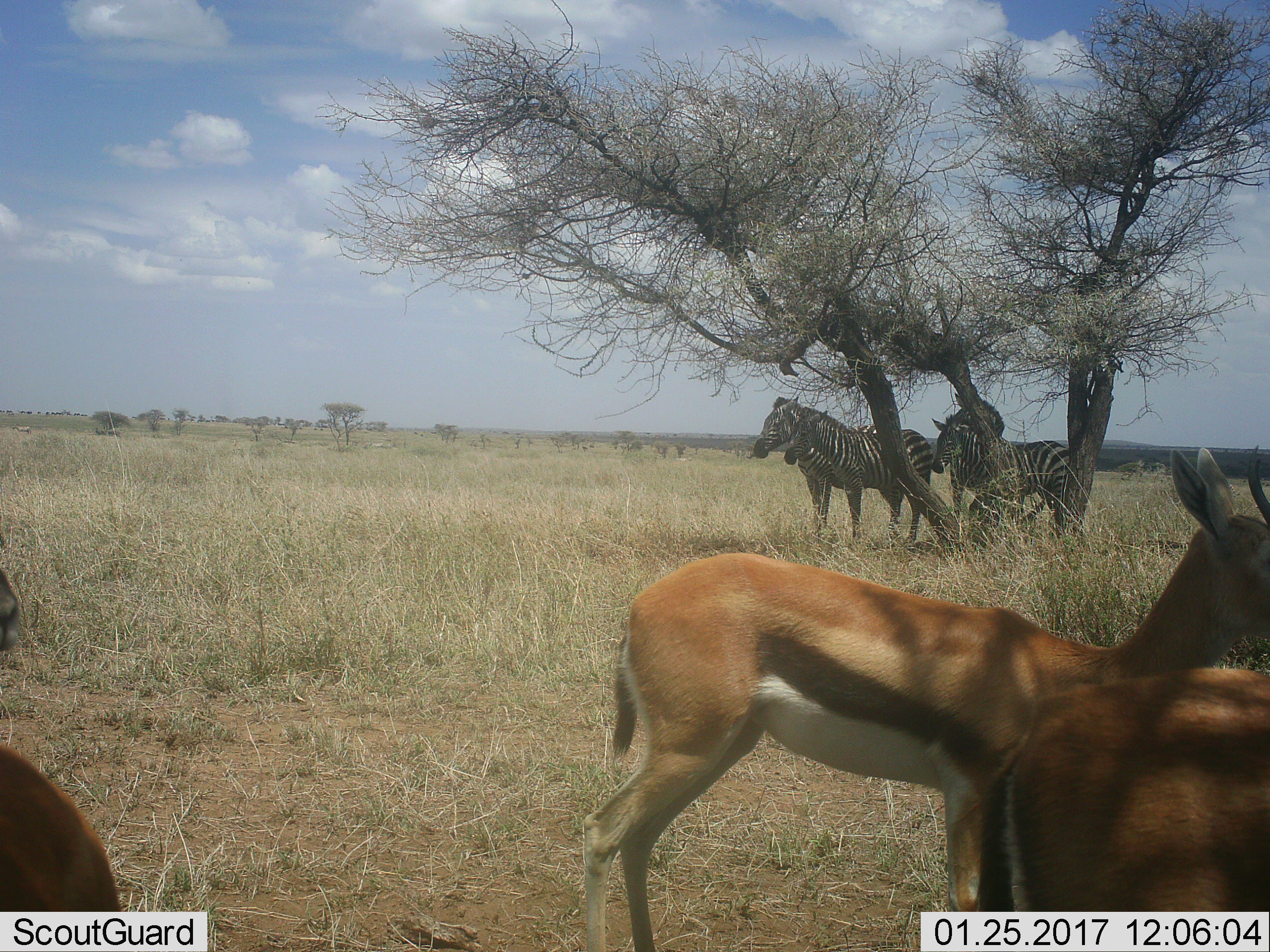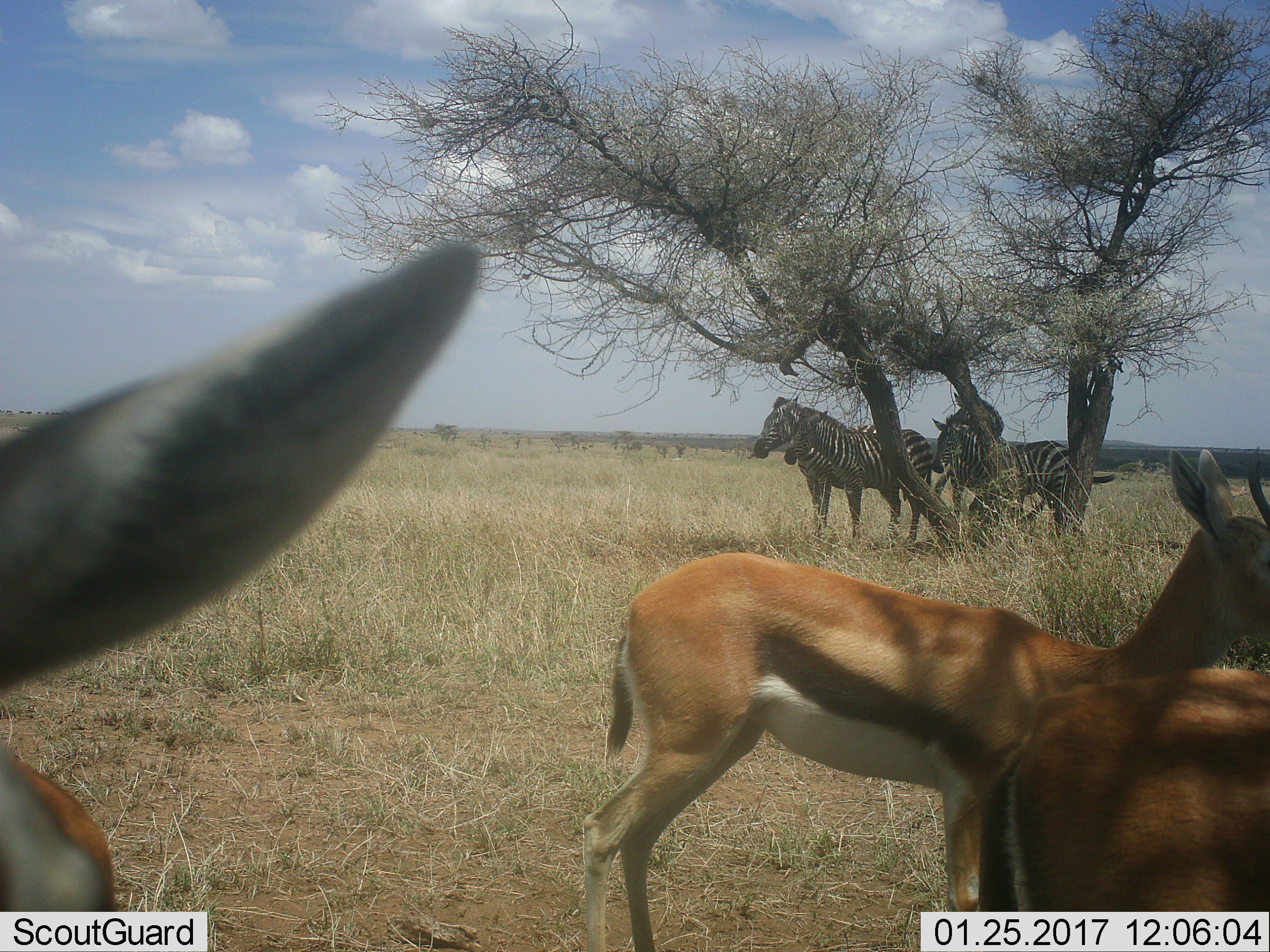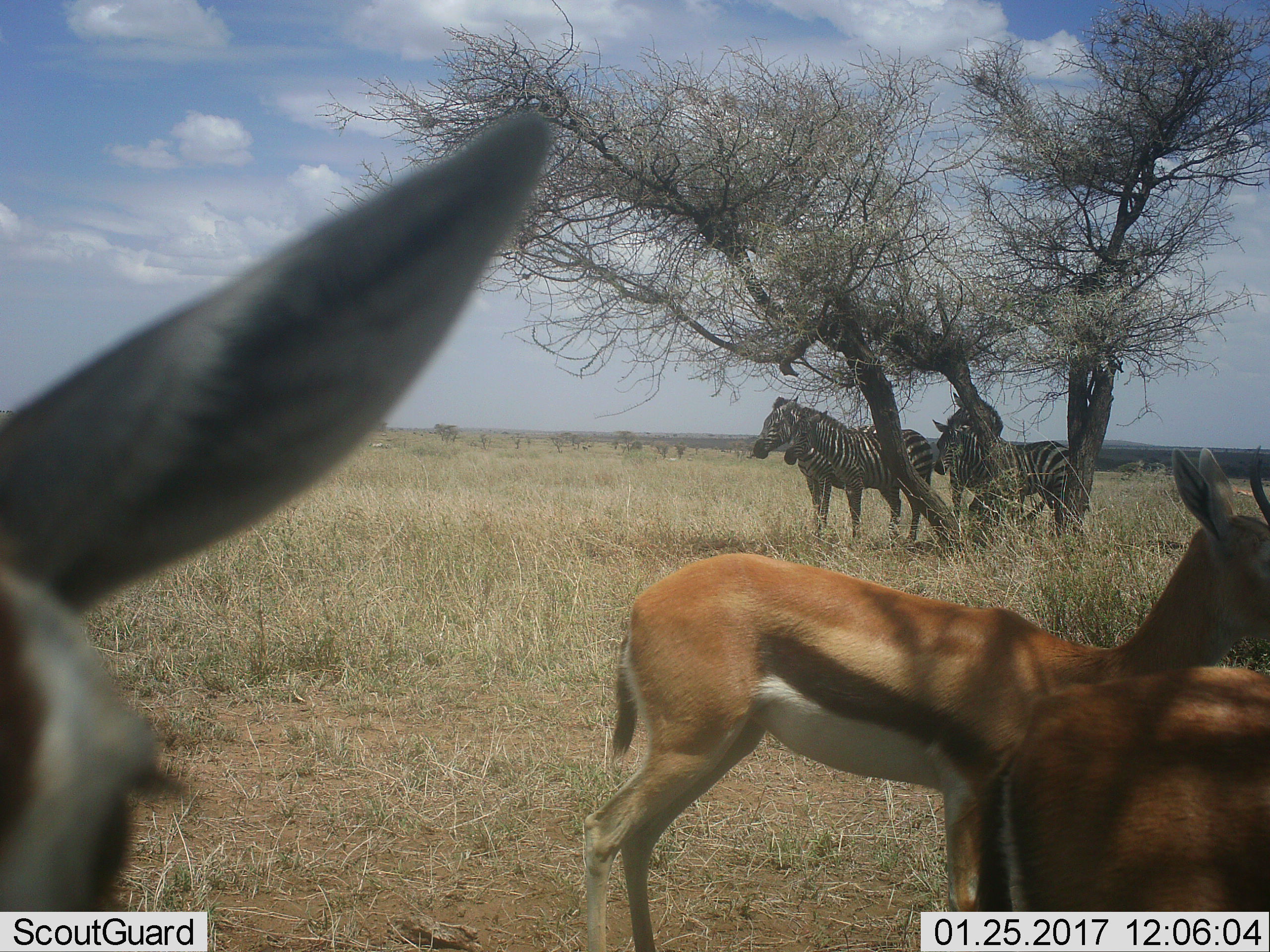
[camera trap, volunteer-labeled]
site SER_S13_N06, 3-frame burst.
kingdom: Animalia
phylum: Chordata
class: Mammalia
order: Artiodactyla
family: Bovidae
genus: Eudorcas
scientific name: Eudorcas thomsonii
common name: thomson's gazelle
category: gazellethomsons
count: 3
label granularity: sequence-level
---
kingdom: Animalia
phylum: Chordata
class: Mammalia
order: Perissodactyla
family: Equidae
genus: Equus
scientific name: Equus quagga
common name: plains zebra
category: zebraplains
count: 4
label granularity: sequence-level